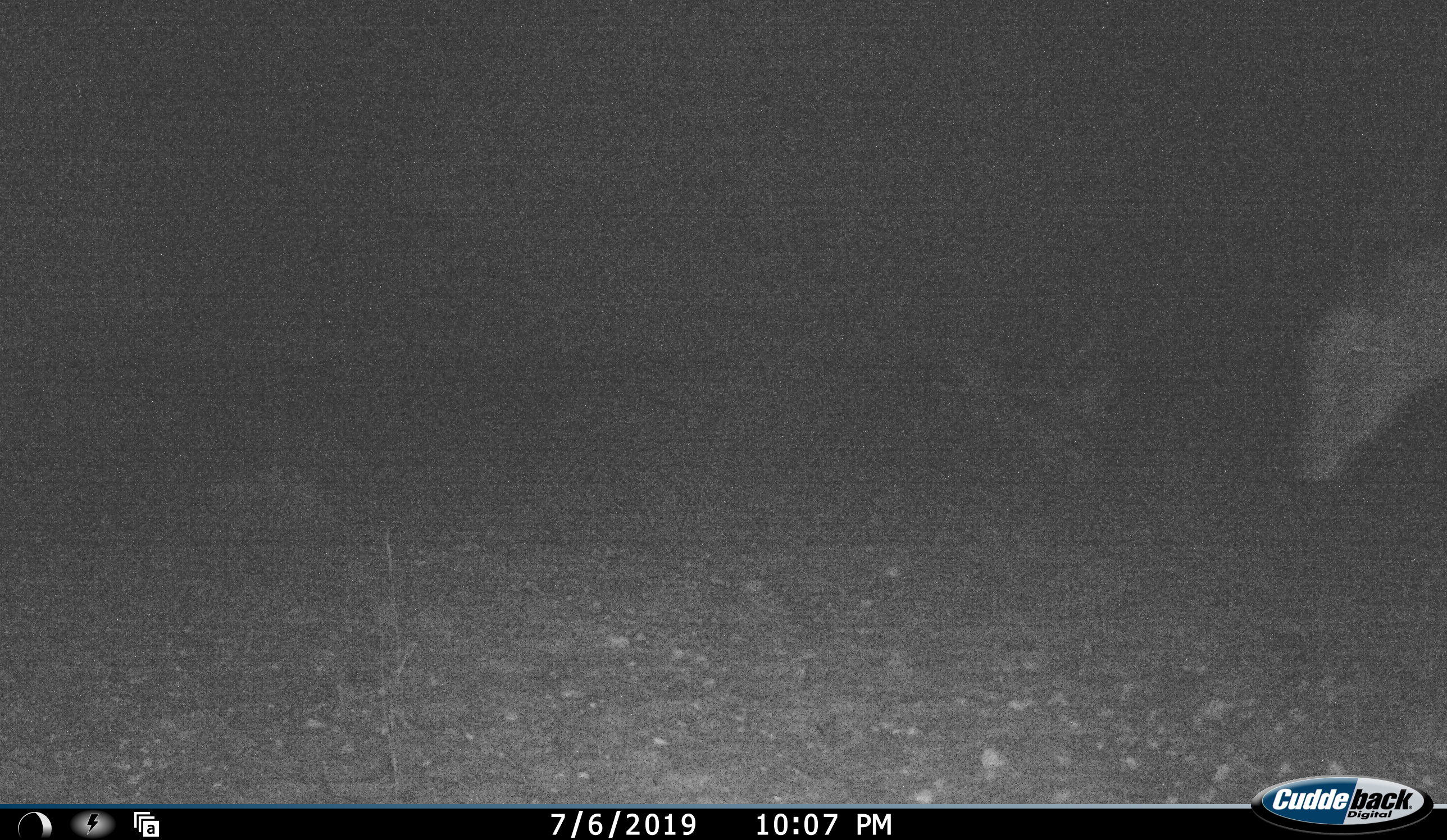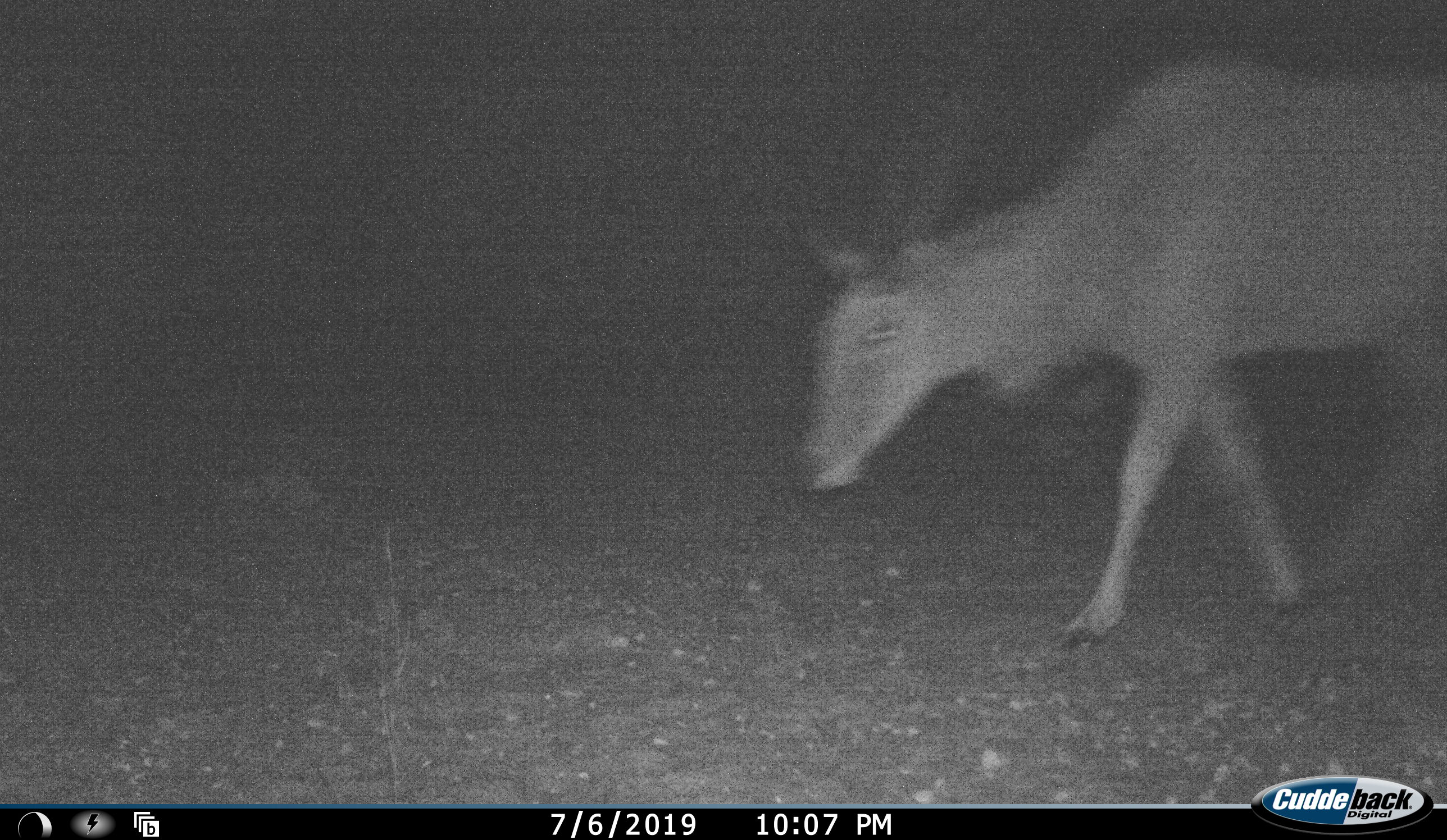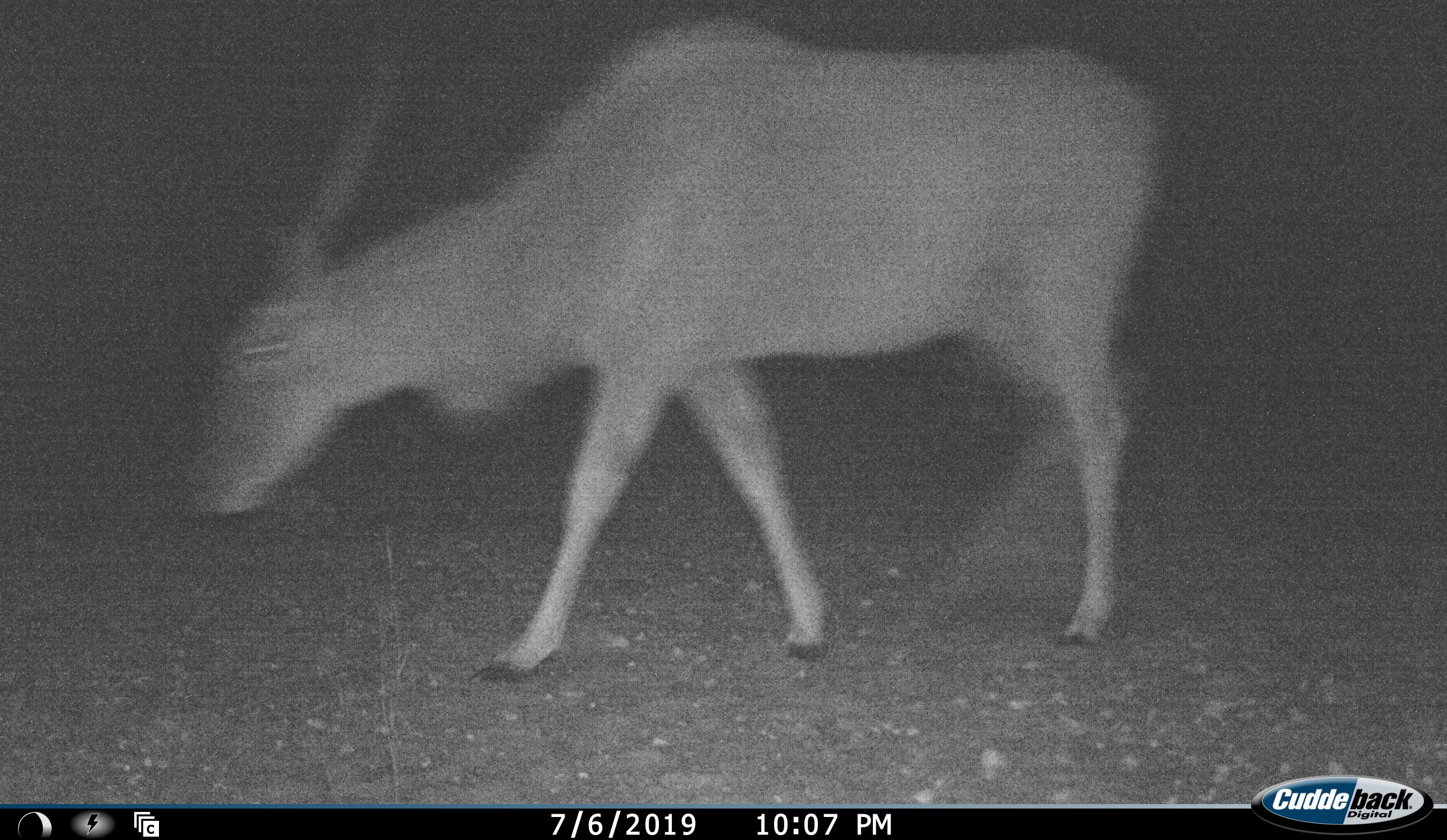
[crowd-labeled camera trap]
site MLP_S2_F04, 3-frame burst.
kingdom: Animalia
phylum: Chordata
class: Mammalia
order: Artiodactyla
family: Bovidae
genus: Tragelaphus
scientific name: Tragelaphus oryx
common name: eland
Eland (Tragelaphus oryx), count 1. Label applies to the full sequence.